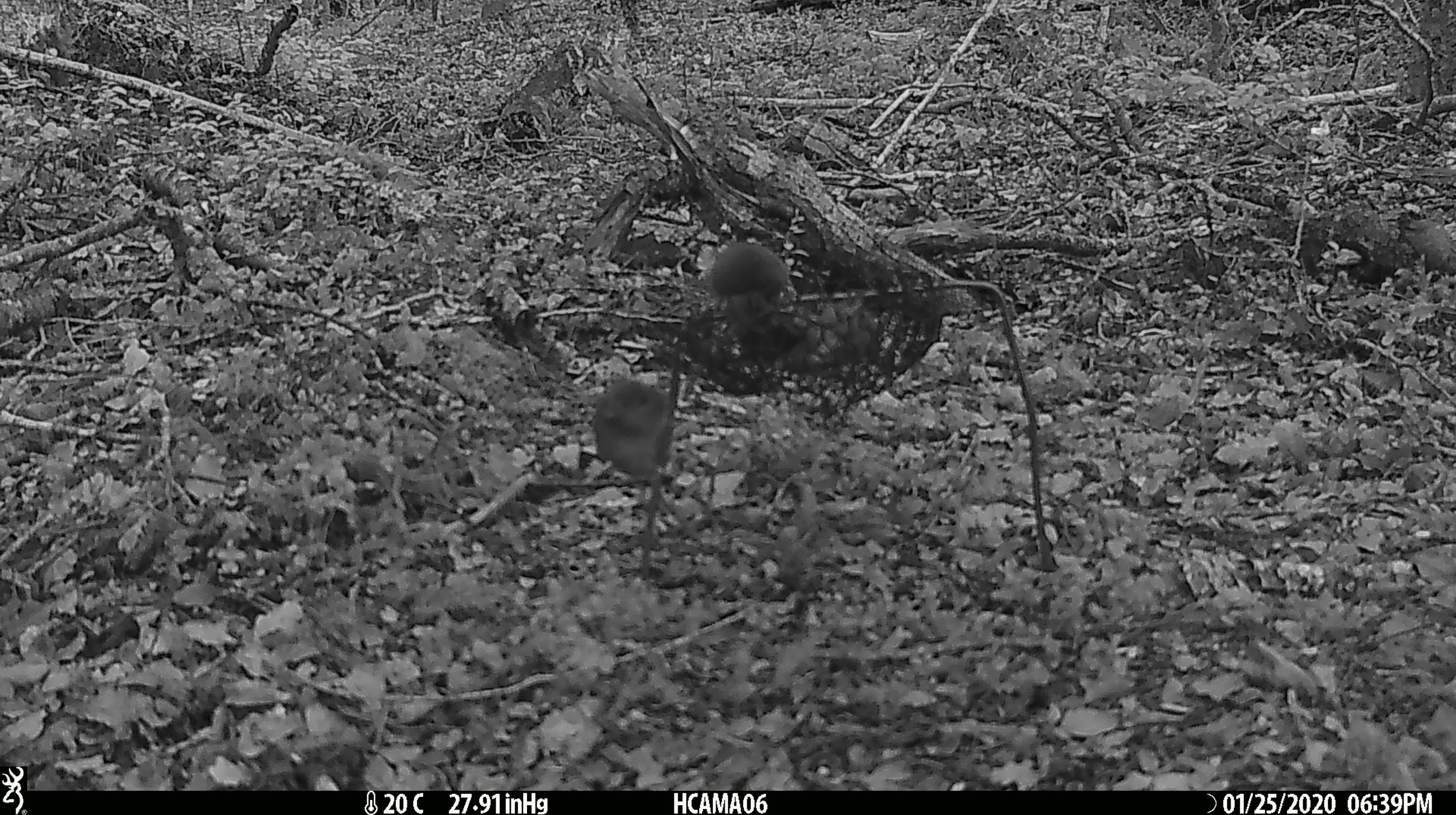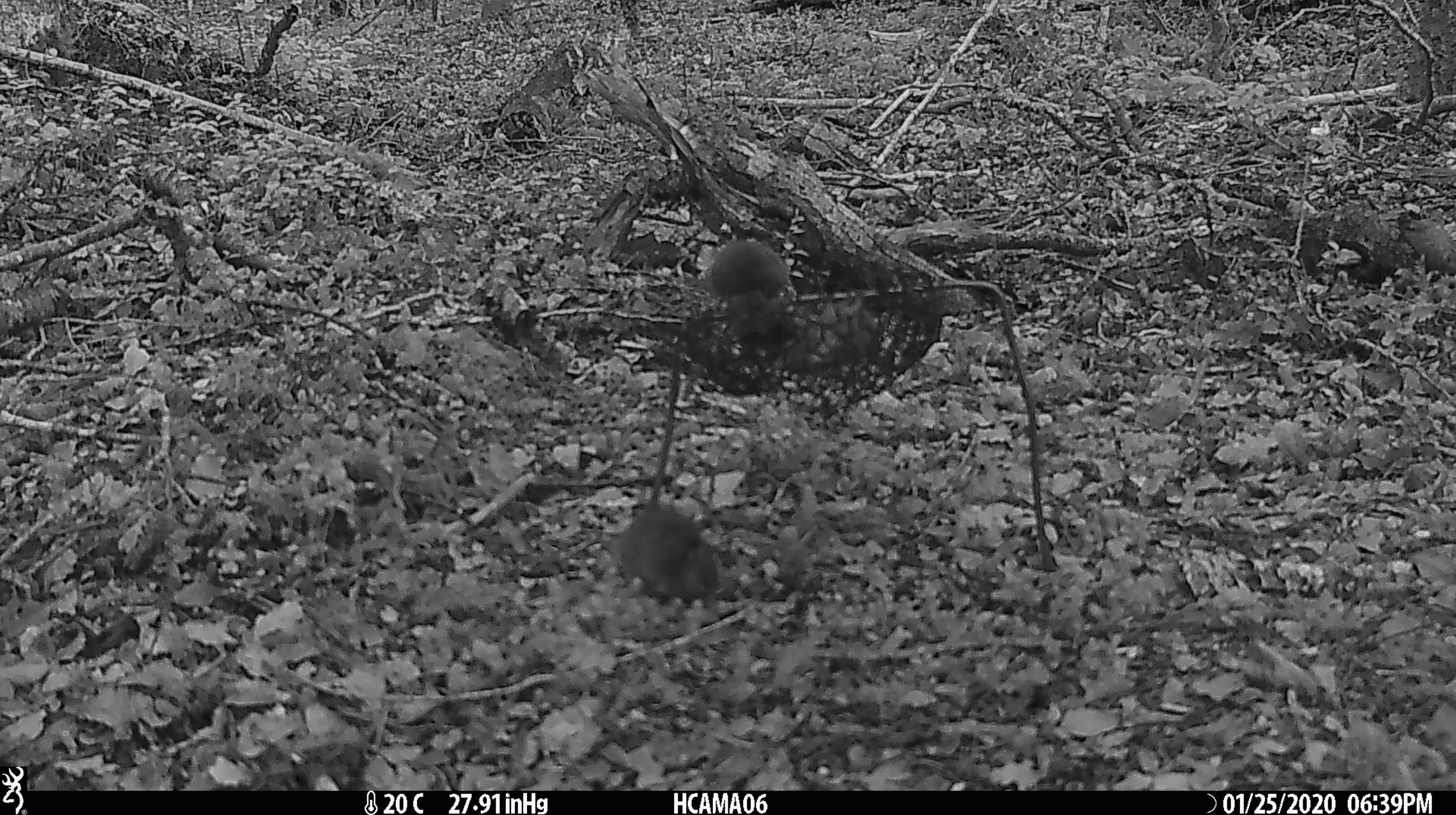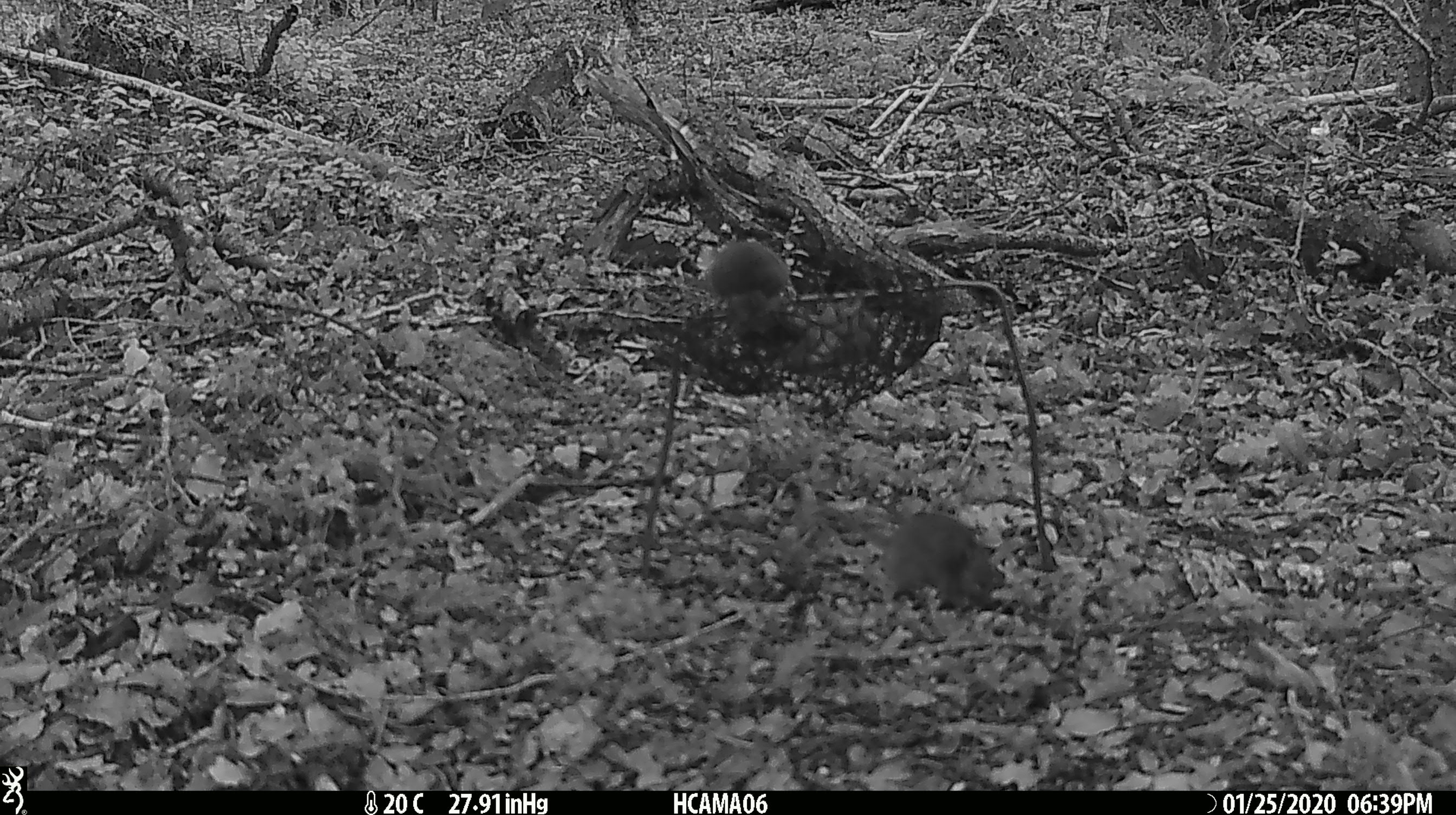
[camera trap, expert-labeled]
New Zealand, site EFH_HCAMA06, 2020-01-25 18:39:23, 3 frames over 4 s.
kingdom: Animalia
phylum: Chordata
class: Mammalia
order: Rodentia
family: Muridae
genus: Mus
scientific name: Mus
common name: mouse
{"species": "mouse (Mus)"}